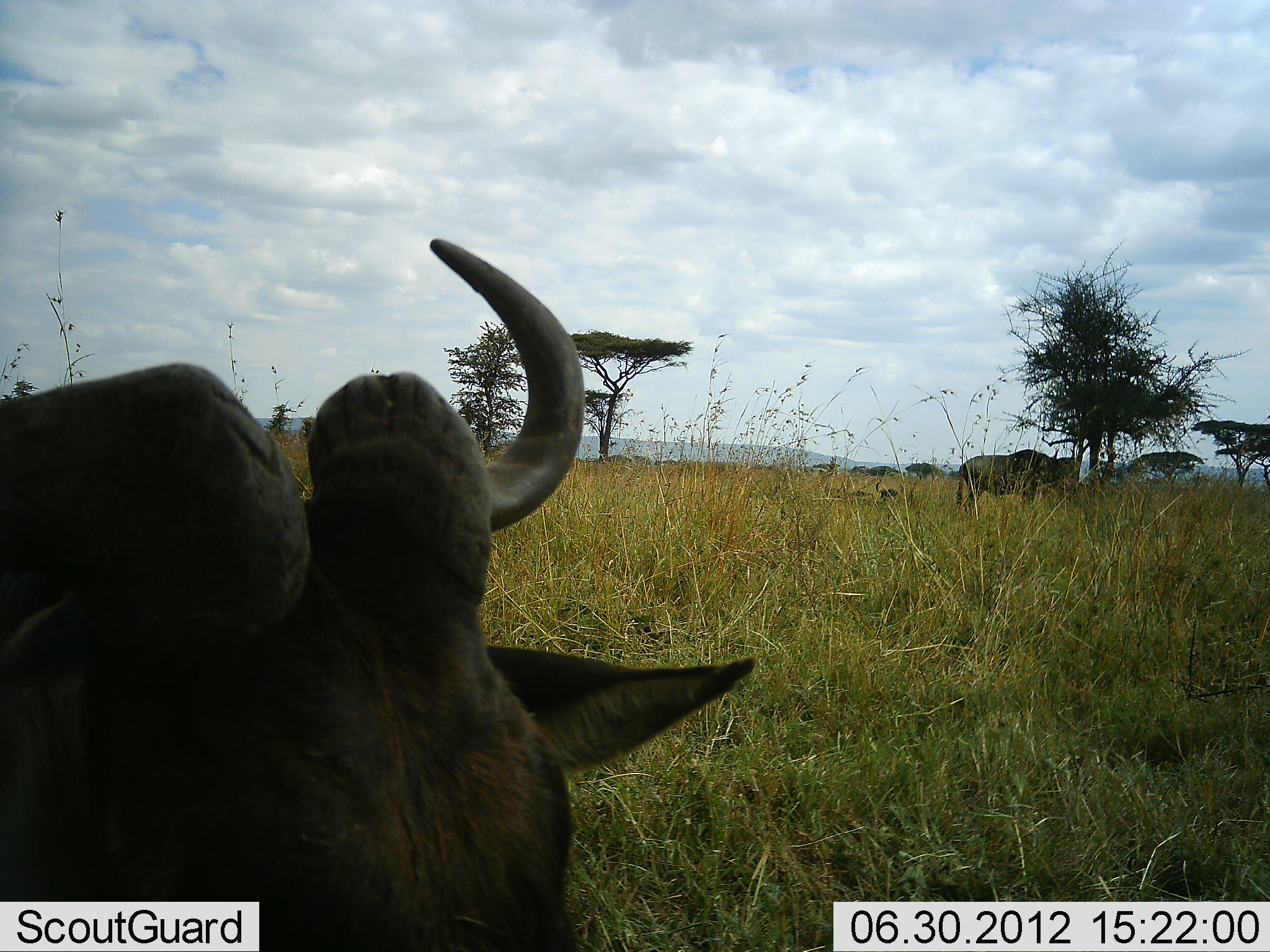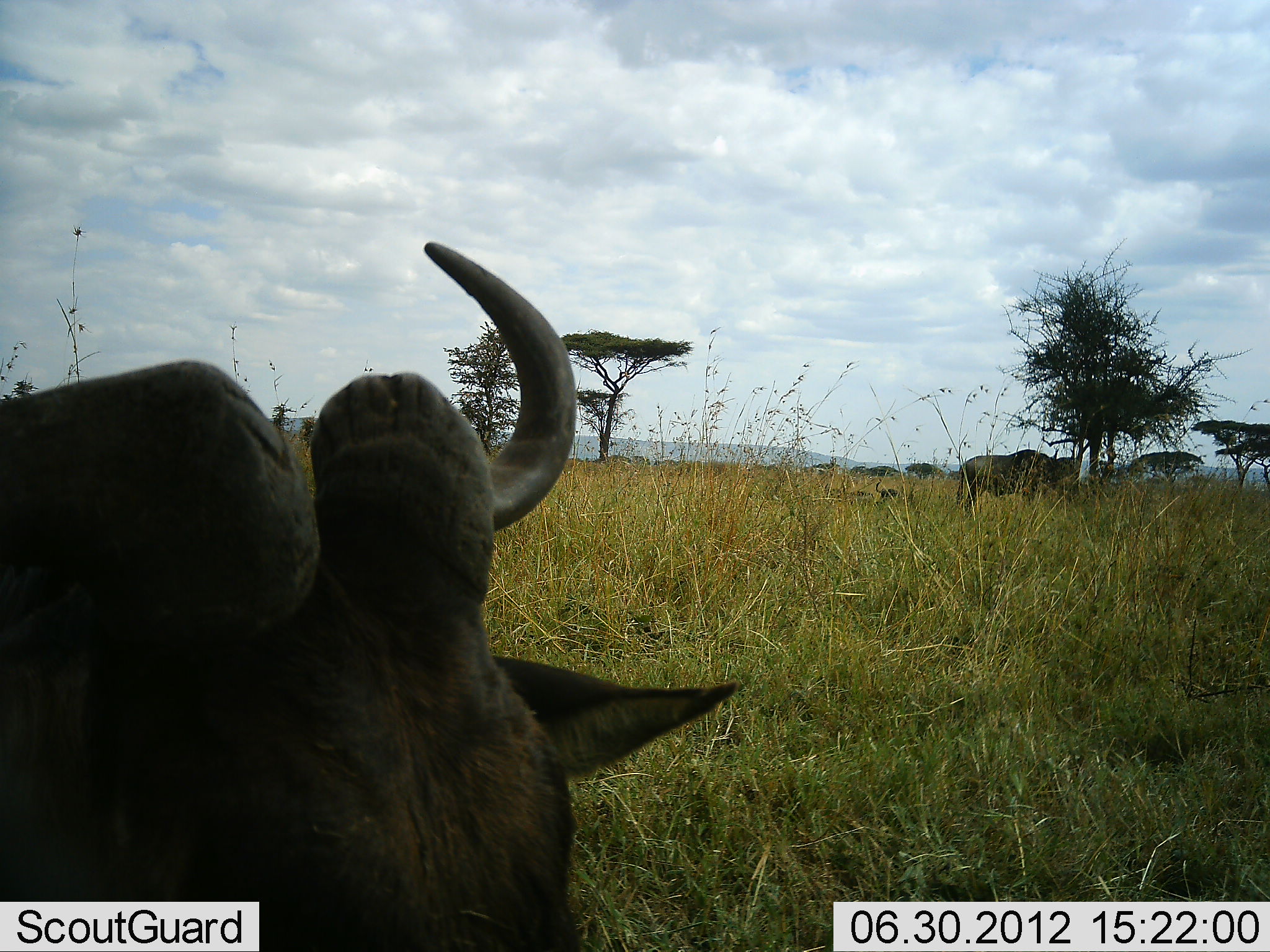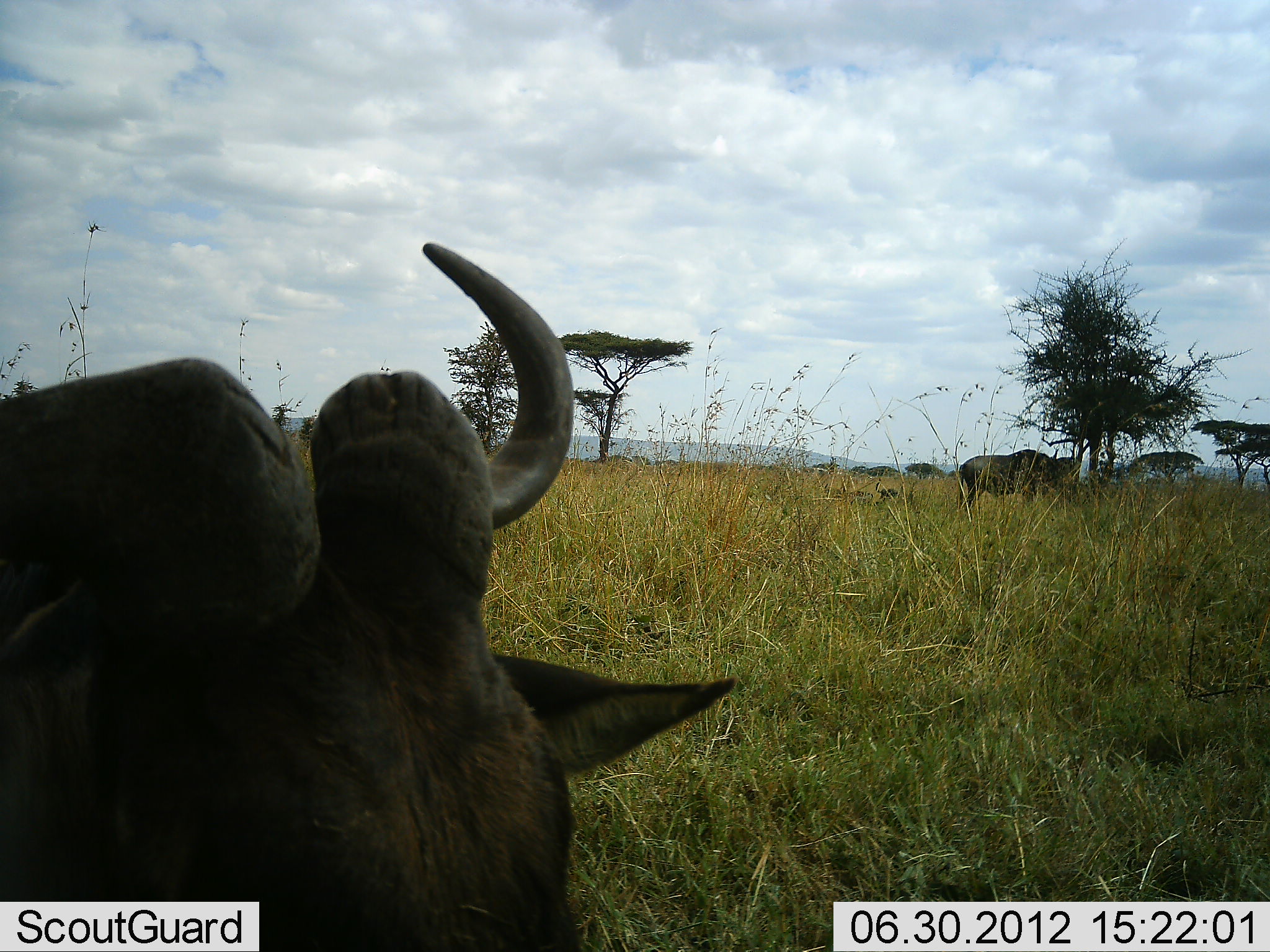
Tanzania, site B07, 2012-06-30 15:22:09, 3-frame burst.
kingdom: Animalia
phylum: Chordata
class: Mammalia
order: Artiodactyla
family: Bovidae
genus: Connochaetes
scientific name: Connochaetes taurinus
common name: blue wildebeest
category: wildebeest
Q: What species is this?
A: Wildebeest (blue wildebeest) (Connochaetes taurinus).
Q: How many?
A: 2.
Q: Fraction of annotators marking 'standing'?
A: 90%.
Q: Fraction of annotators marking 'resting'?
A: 20%.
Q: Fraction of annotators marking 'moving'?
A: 10%.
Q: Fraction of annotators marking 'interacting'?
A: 10%.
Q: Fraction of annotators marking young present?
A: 0%.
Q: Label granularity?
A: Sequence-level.